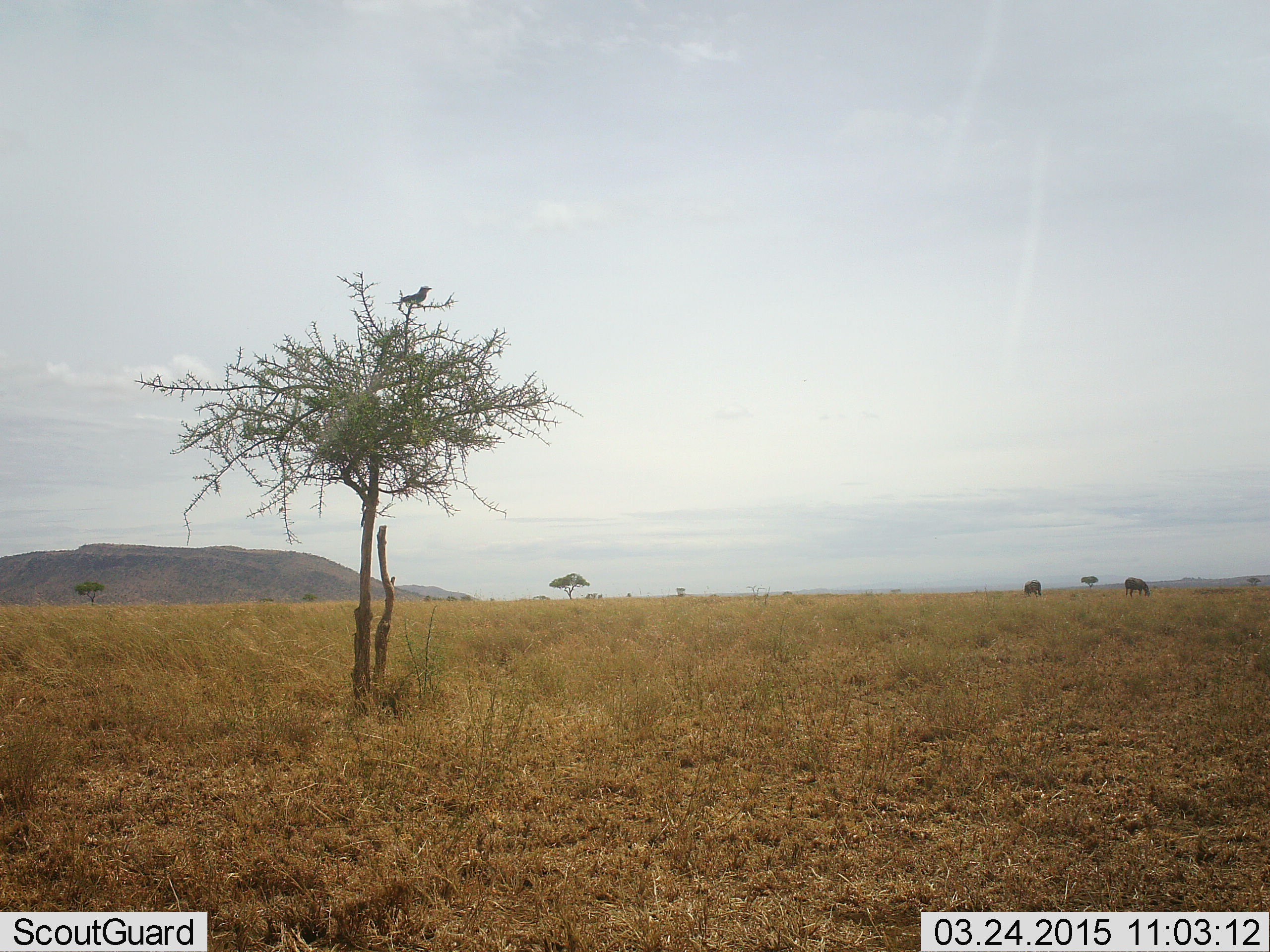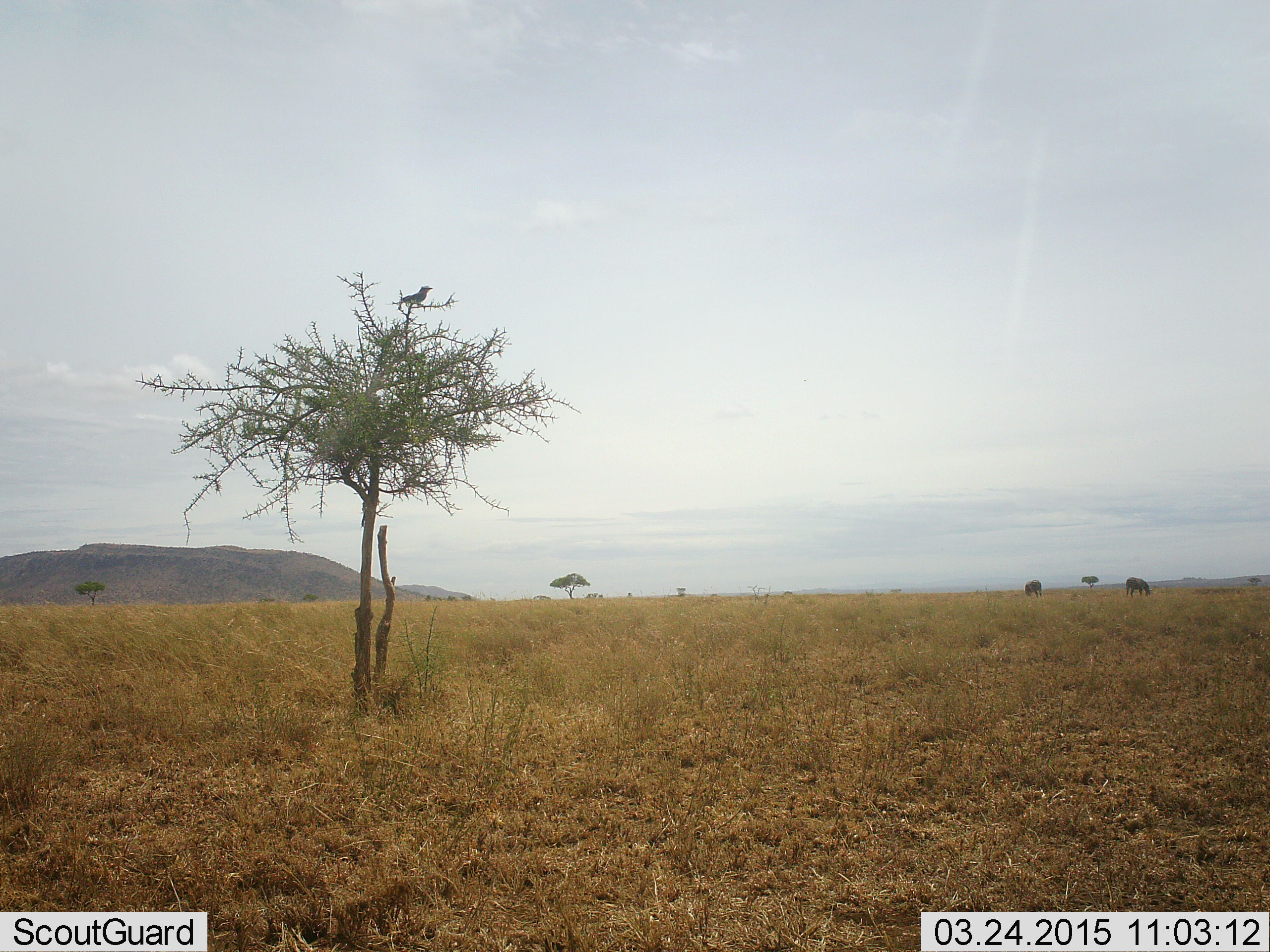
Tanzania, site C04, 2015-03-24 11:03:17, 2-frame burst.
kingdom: Animalia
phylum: Chordata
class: Aves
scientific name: Aves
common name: bird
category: otherbird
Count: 1.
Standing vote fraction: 44%.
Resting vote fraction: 61%.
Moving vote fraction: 0%.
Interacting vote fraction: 0%.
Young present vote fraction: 0%.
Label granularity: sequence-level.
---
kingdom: Animalia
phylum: Chordata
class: Mammalia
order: Perissodactyla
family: Equidae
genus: Equus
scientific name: Equus quagga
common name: plains zebra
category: zebra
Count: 2.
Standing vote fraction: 33%.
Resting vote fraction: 0%.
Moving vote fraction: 0%.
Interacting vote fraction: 0%.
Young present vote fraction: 0%.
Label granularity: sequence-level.